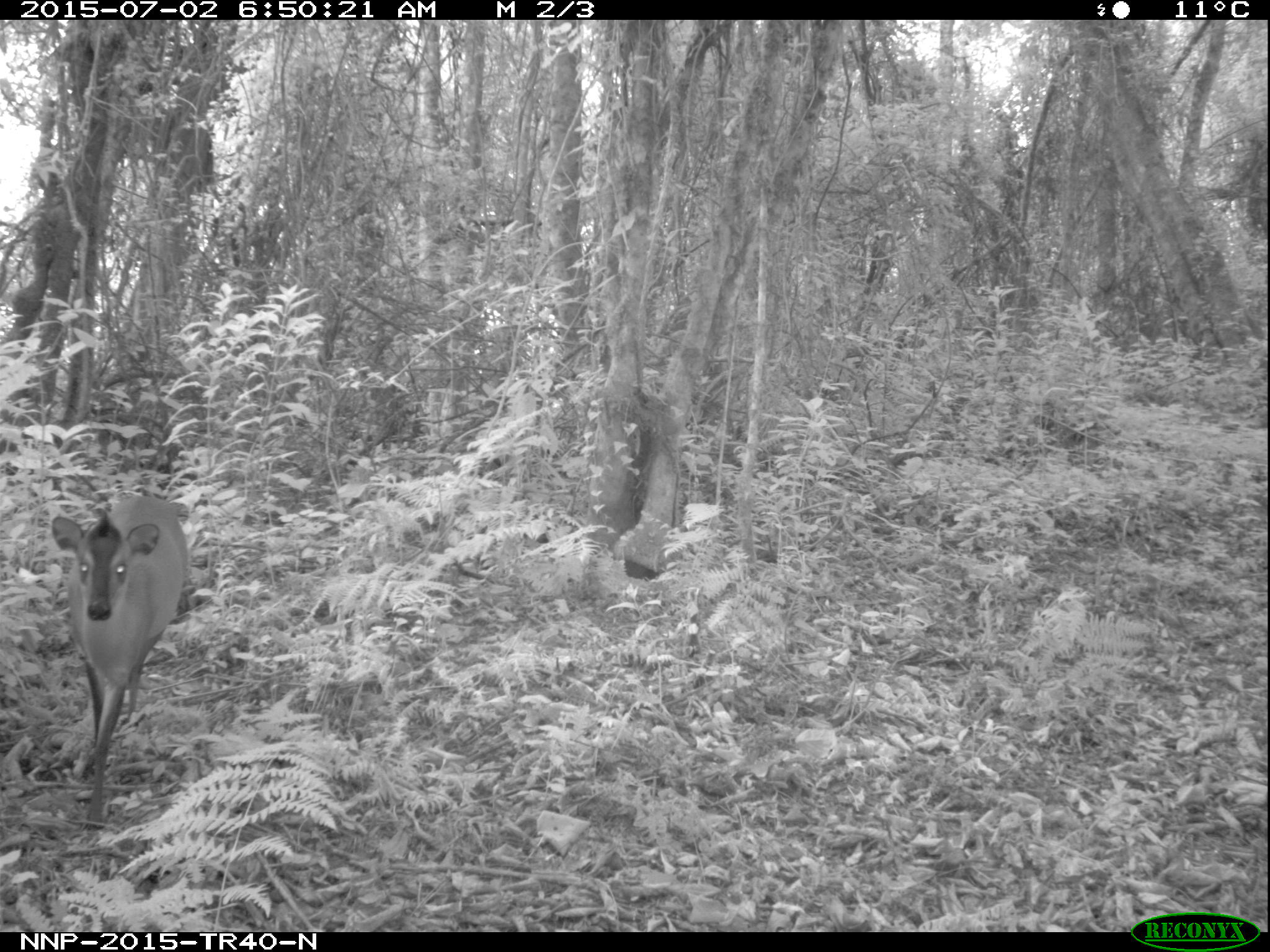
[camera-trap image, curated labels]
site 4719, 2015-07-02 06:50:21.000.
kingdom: Animalia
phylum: Chordata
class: Mammalia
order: Artiodactyla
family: Bovidae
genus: Cephalophus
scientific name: Cephalophus nigrifrons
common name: black-fronted duiker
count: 1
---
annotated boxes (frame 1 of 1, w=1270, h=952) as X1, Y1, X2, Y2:
cephalophus nigrifrons: 50, 495, 189, 833